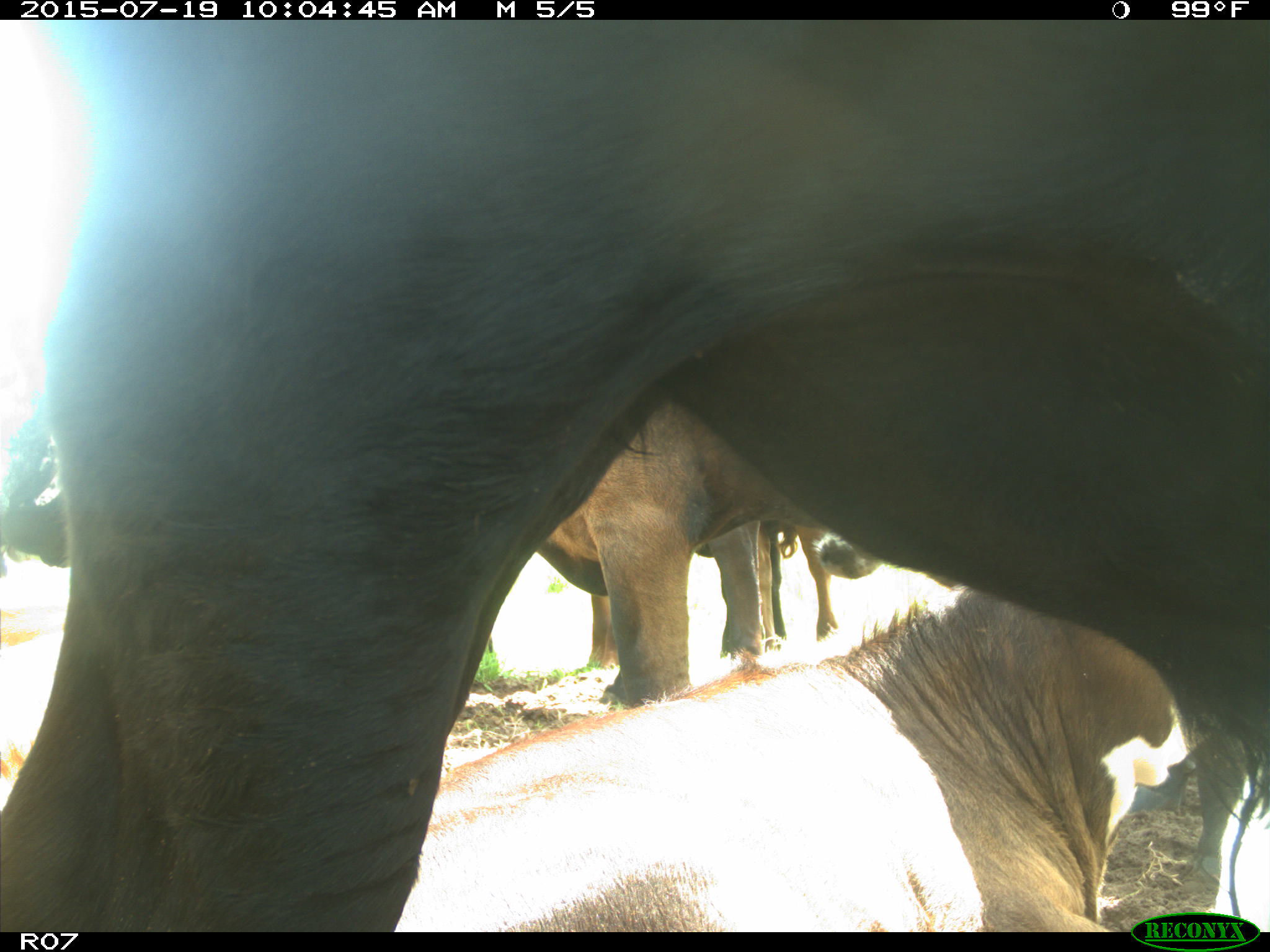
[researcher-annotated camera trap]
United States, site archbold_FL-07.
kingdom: Animalia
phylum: Chordata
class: Mammalia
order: Artiodactyla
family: Bovidae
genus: Bos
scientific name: Bos taurus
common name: domestic cow